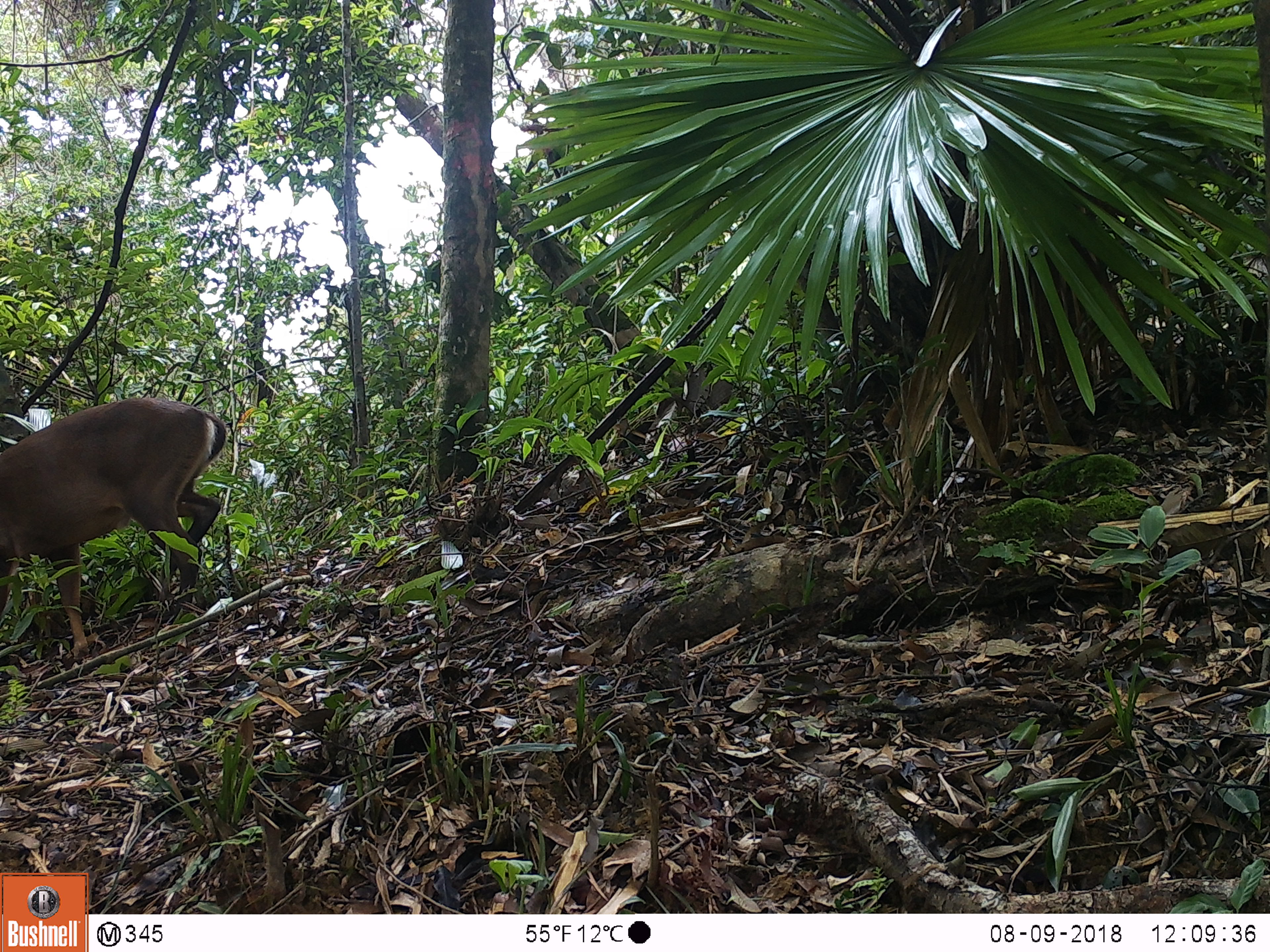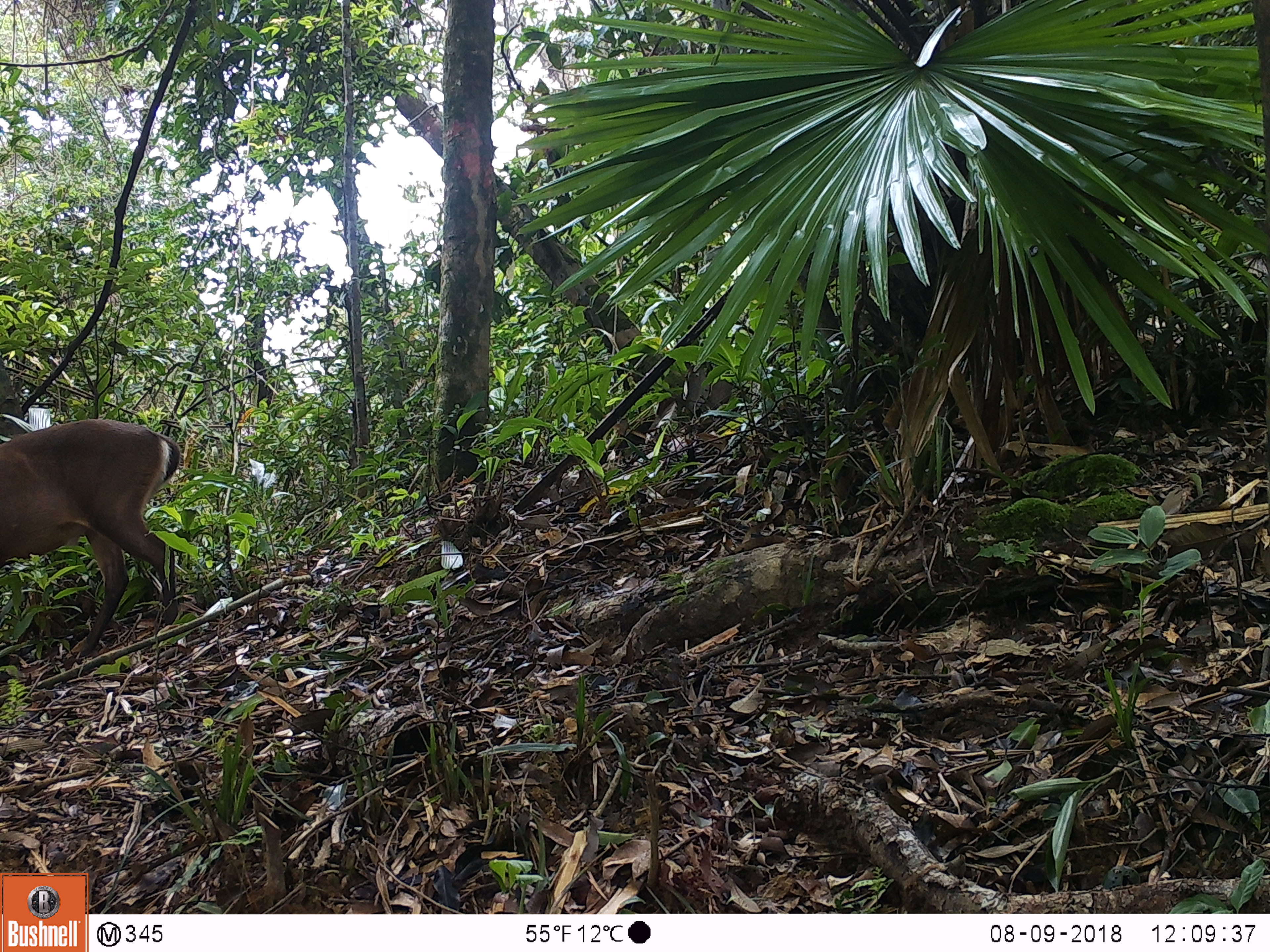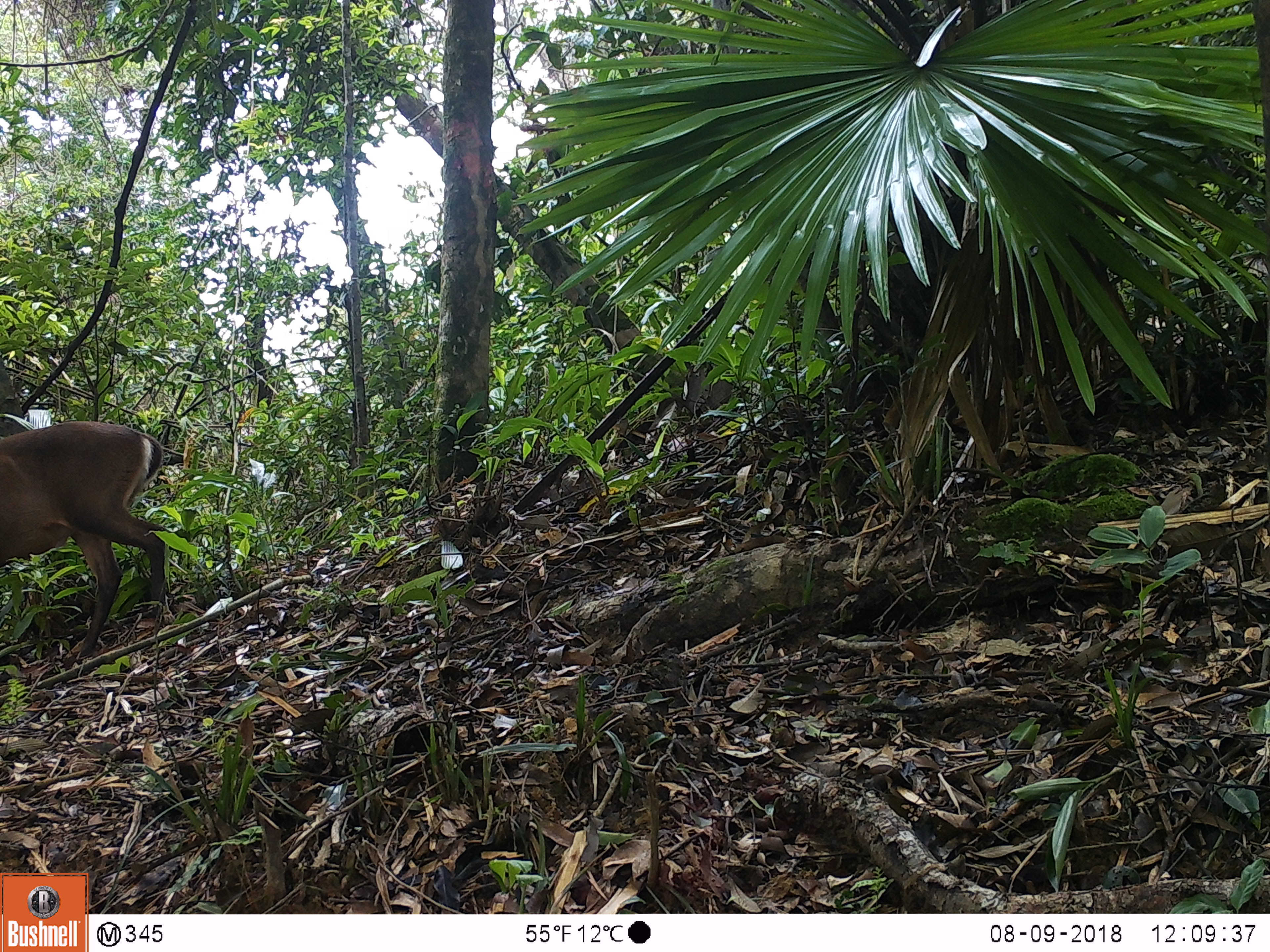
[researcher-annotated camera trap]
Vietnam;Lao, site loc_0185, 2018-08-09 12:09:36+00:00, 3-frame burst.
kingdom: Animalia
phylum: Chordata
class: Mammalia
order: Artiodactyla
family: Cervidae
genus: Muntiacus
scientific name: Muntiacus vuquangensis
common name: large-antlered muntjac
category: large antlered muntjac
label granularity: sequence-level